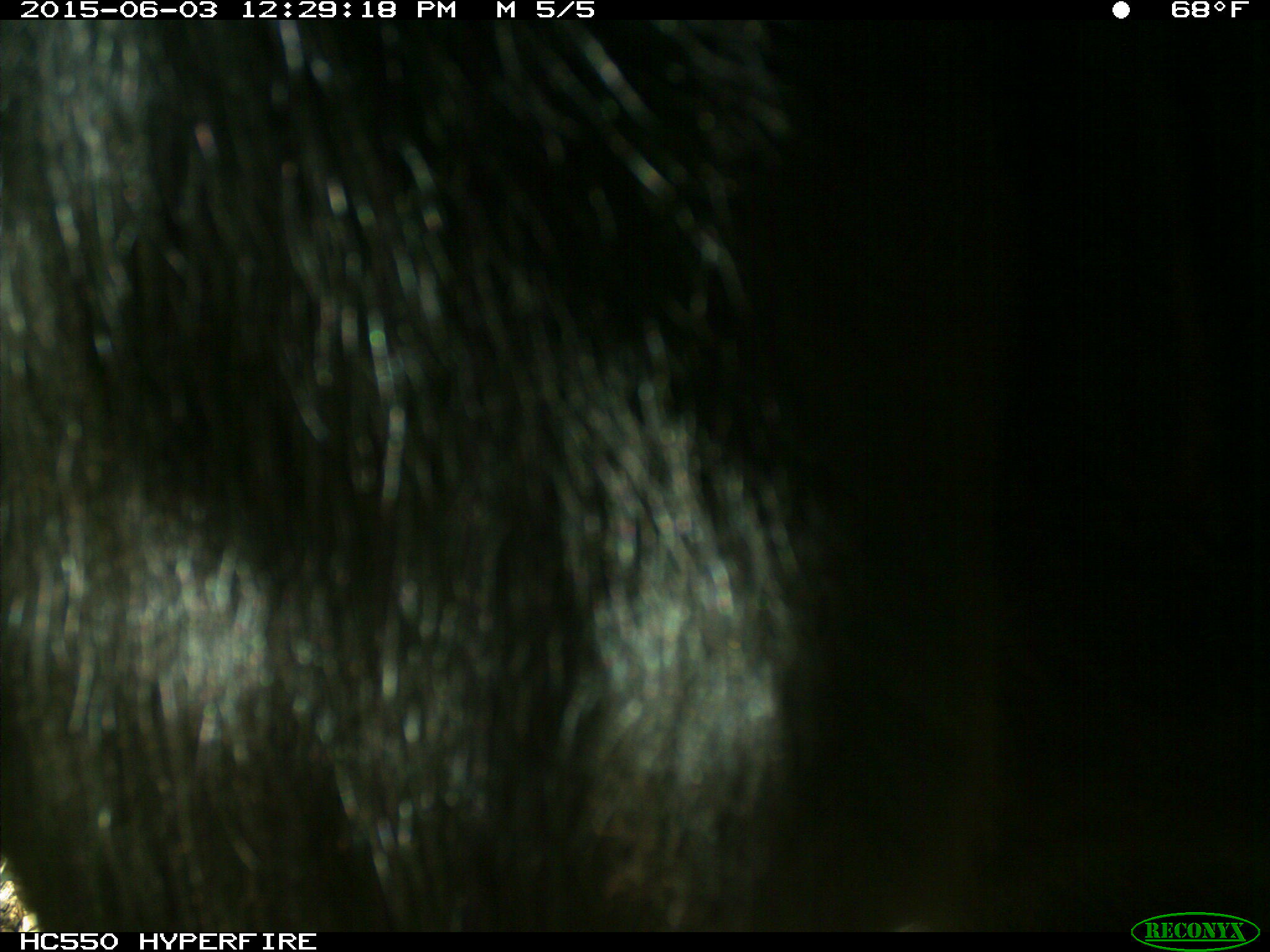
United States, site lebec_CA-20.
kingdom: Animalia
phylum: Chordata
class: Mammalia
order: Artiodactyla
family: Bovidae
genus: Bos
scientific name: Bos taurus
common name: domestic cow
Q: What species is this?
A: Bos taurus (domestic cow).